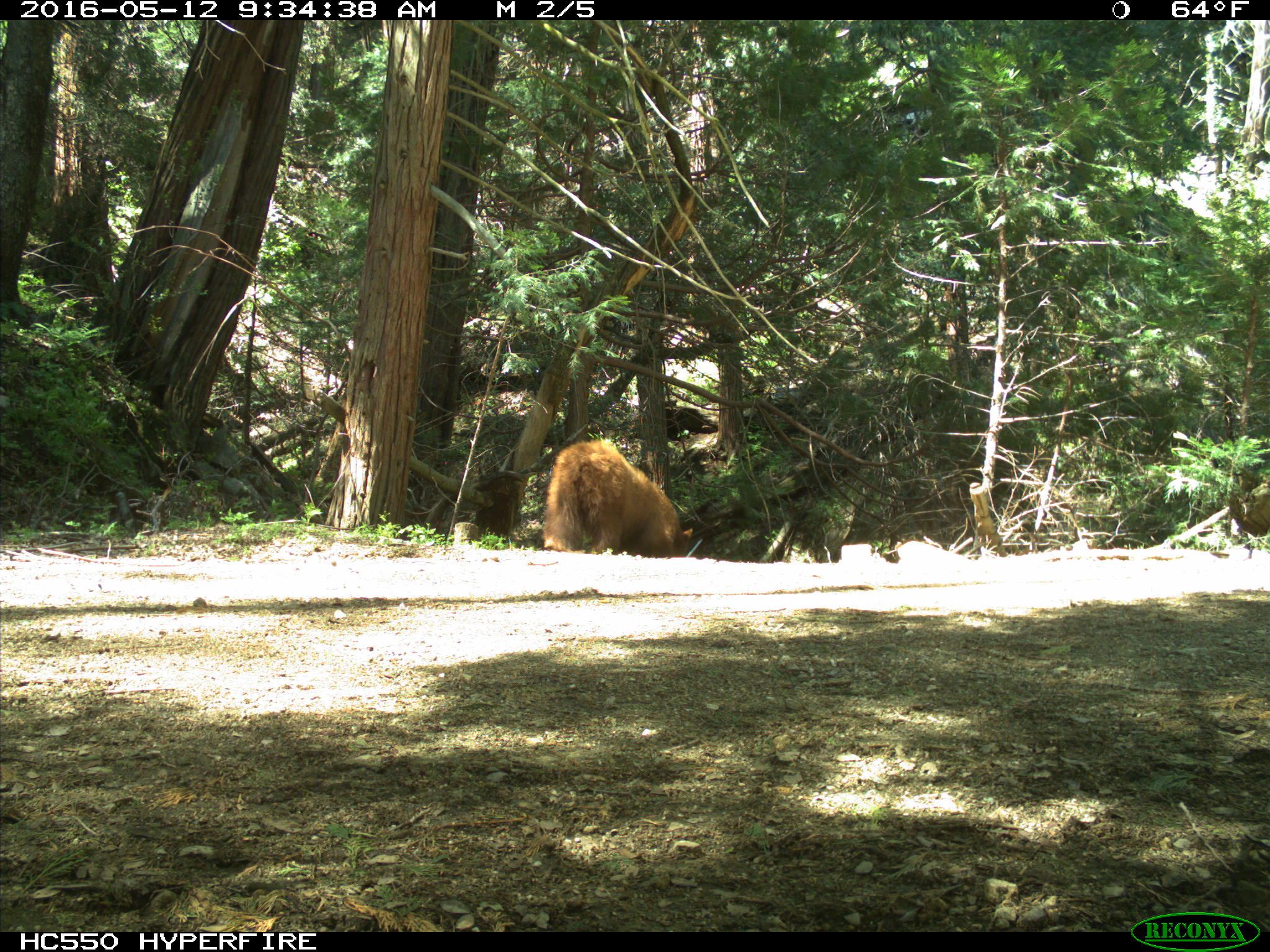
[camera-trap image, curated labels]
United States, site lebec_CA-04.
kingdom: Animalia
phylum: Chordata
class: Mammalia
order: Carnivora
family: Ursidae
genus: Ursus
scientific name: Ursus americanus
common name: american black bear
Ursus americanus (american black bear).